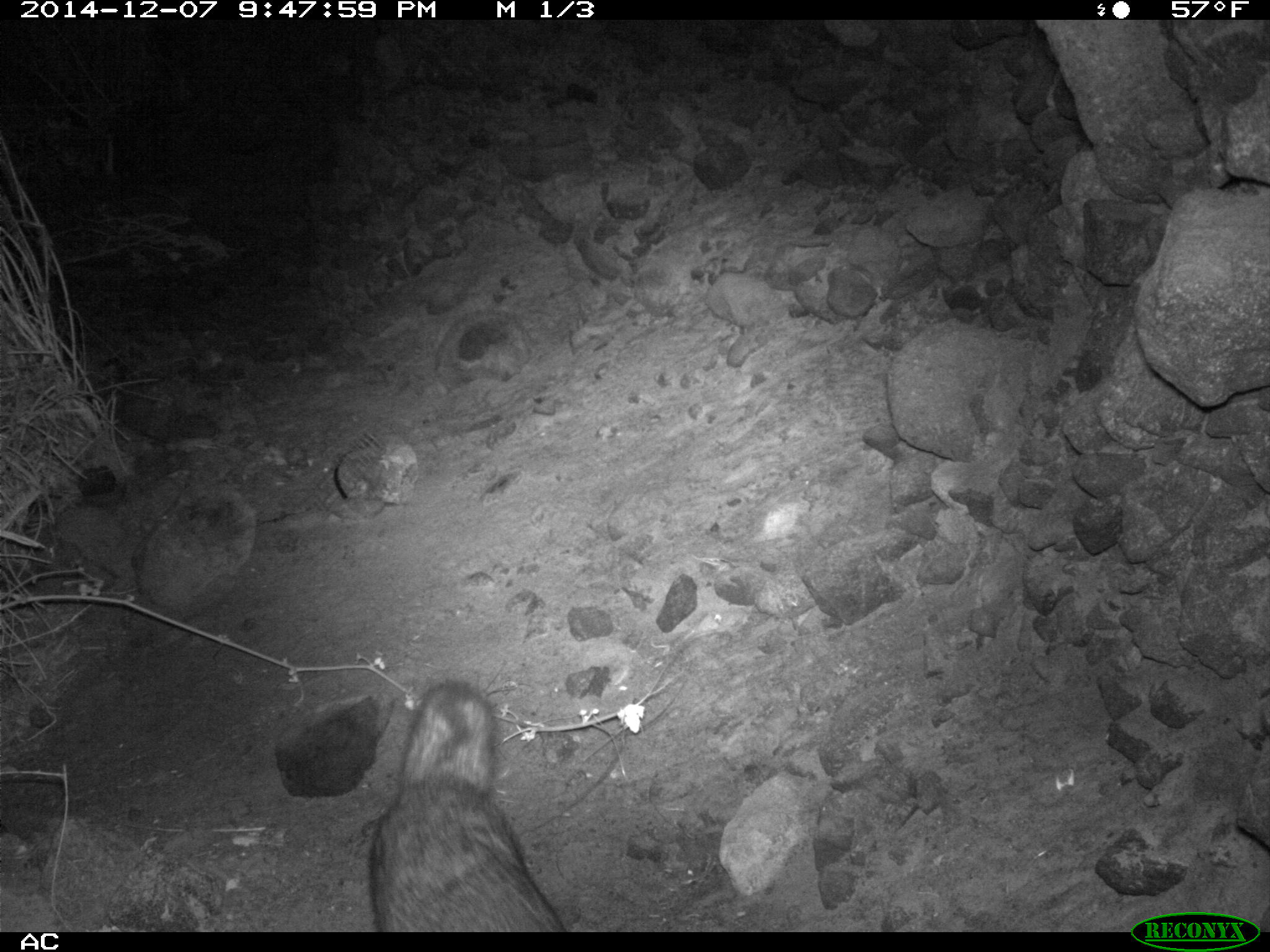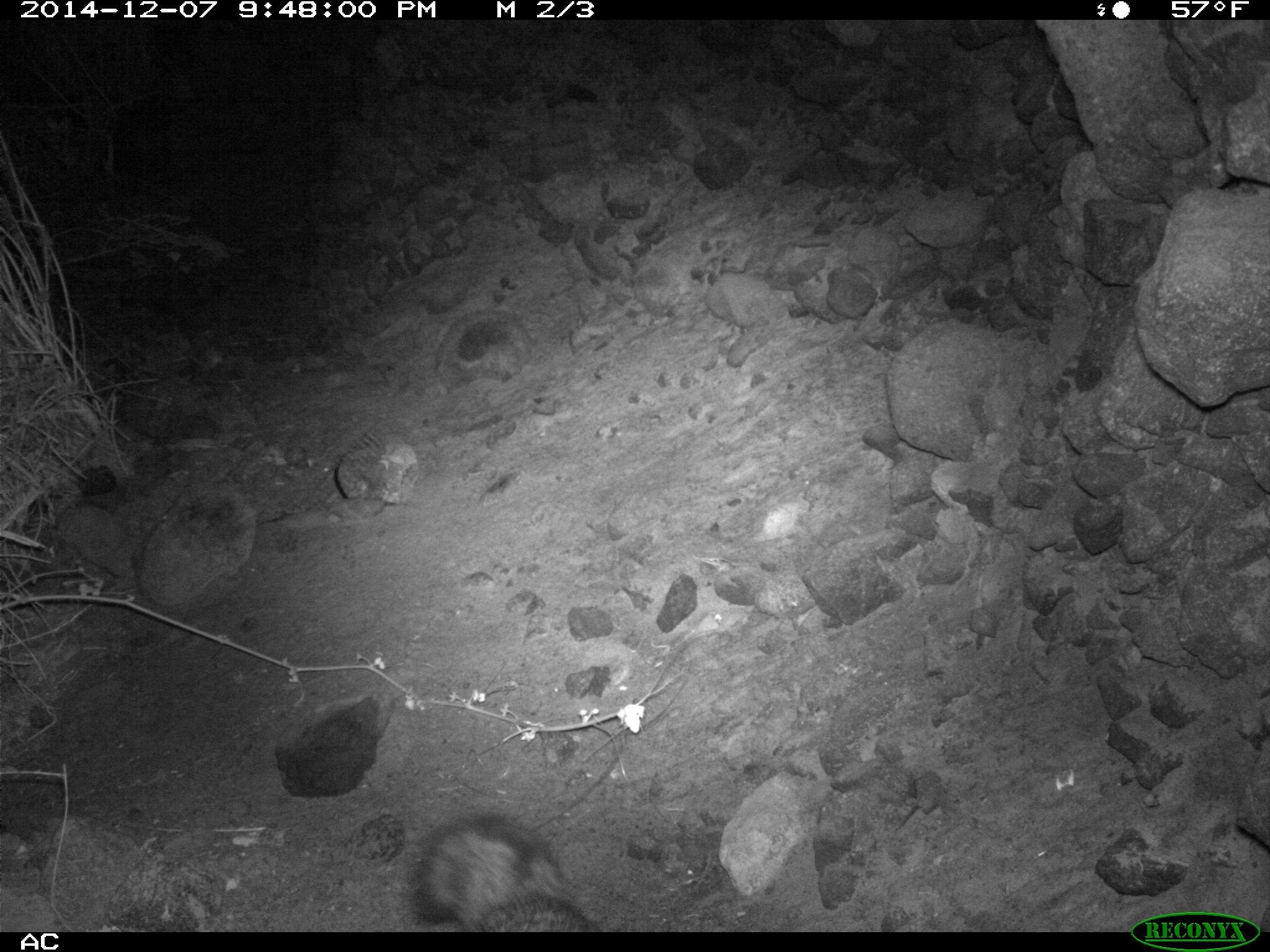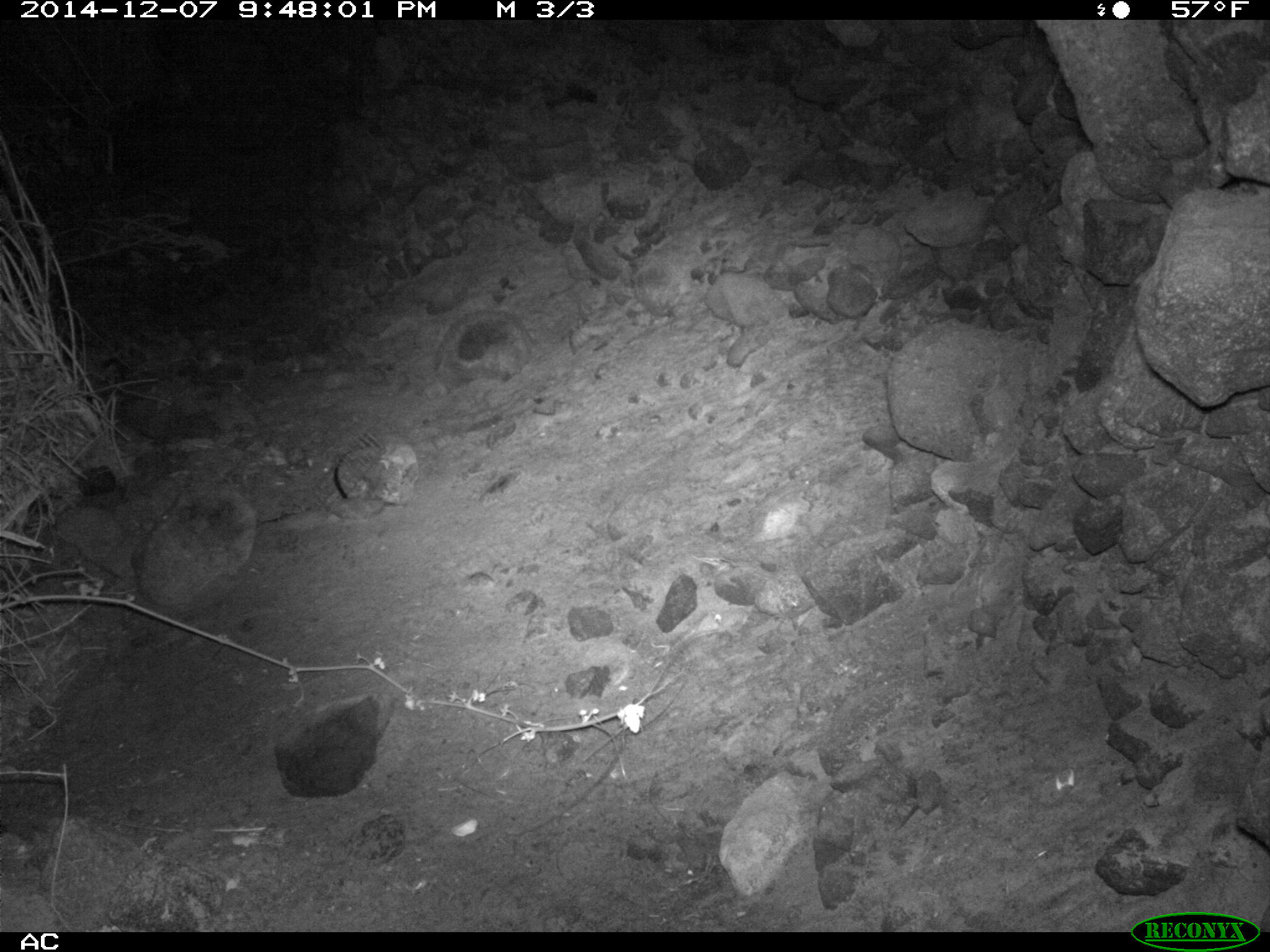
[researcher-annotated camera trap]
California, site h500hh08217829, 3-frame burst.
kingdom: Animalia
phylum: Chordata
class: Mammalia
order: Carnivora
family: Canidae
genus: Urocyon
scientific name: Urocyon littoralis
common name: island fox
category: fox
Fox (island fox) (Urocyon littoralis).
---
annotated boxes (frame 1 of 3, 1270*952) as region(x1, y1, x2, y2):
fox: region(371, 682, 567, 932)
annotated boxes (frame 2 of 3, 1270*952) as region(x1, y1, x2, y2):
fox: region(395, 809, 601, 932)